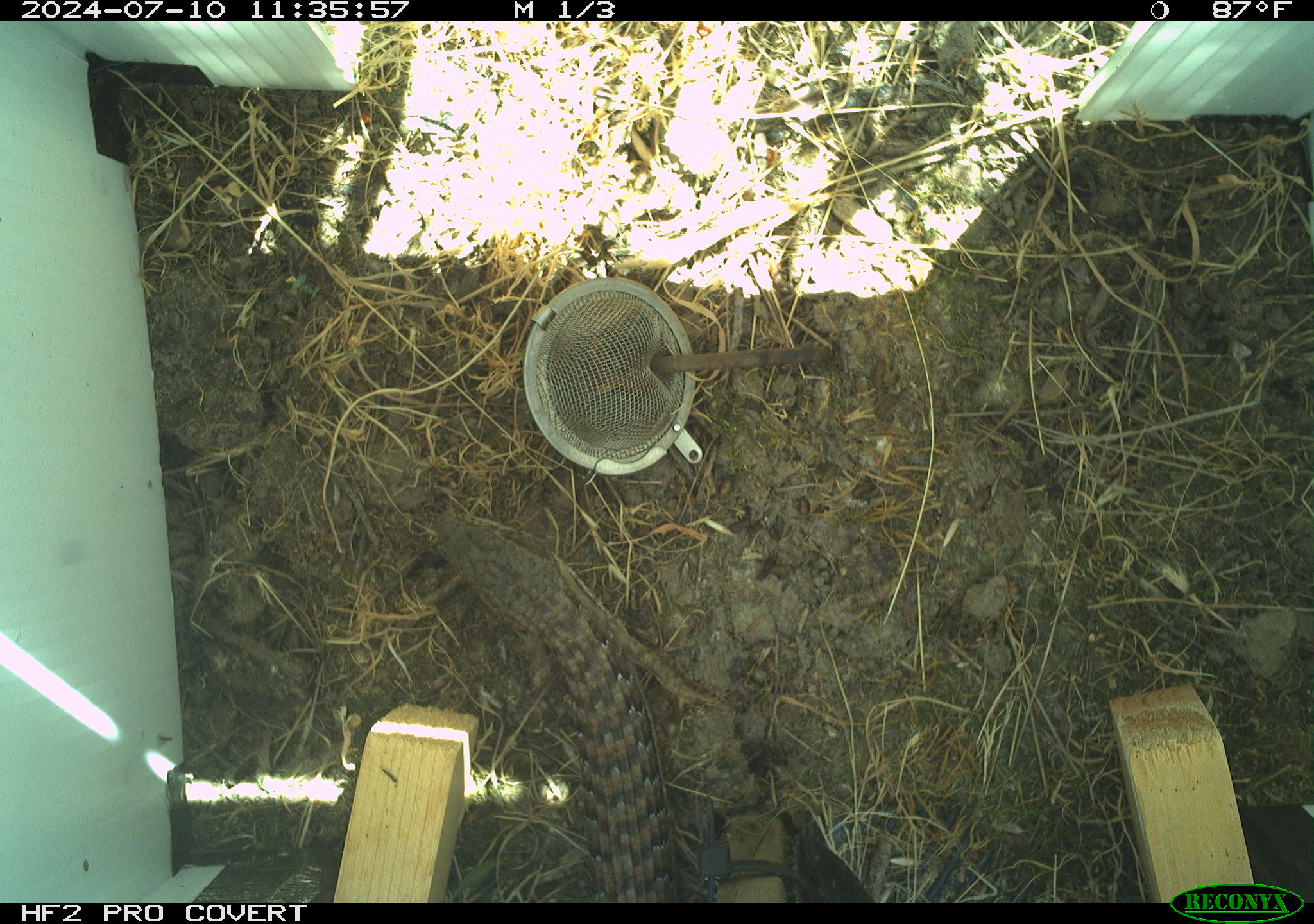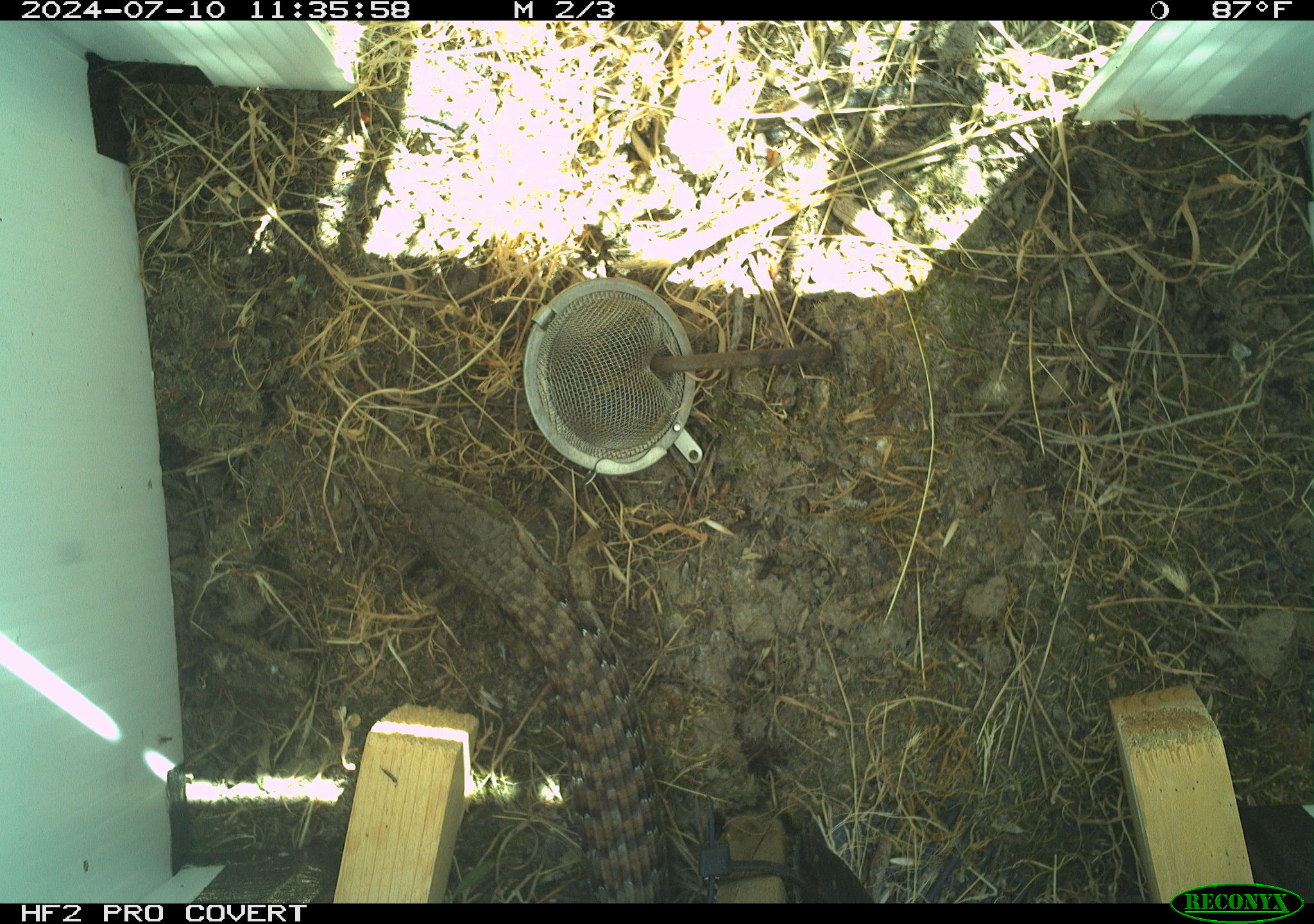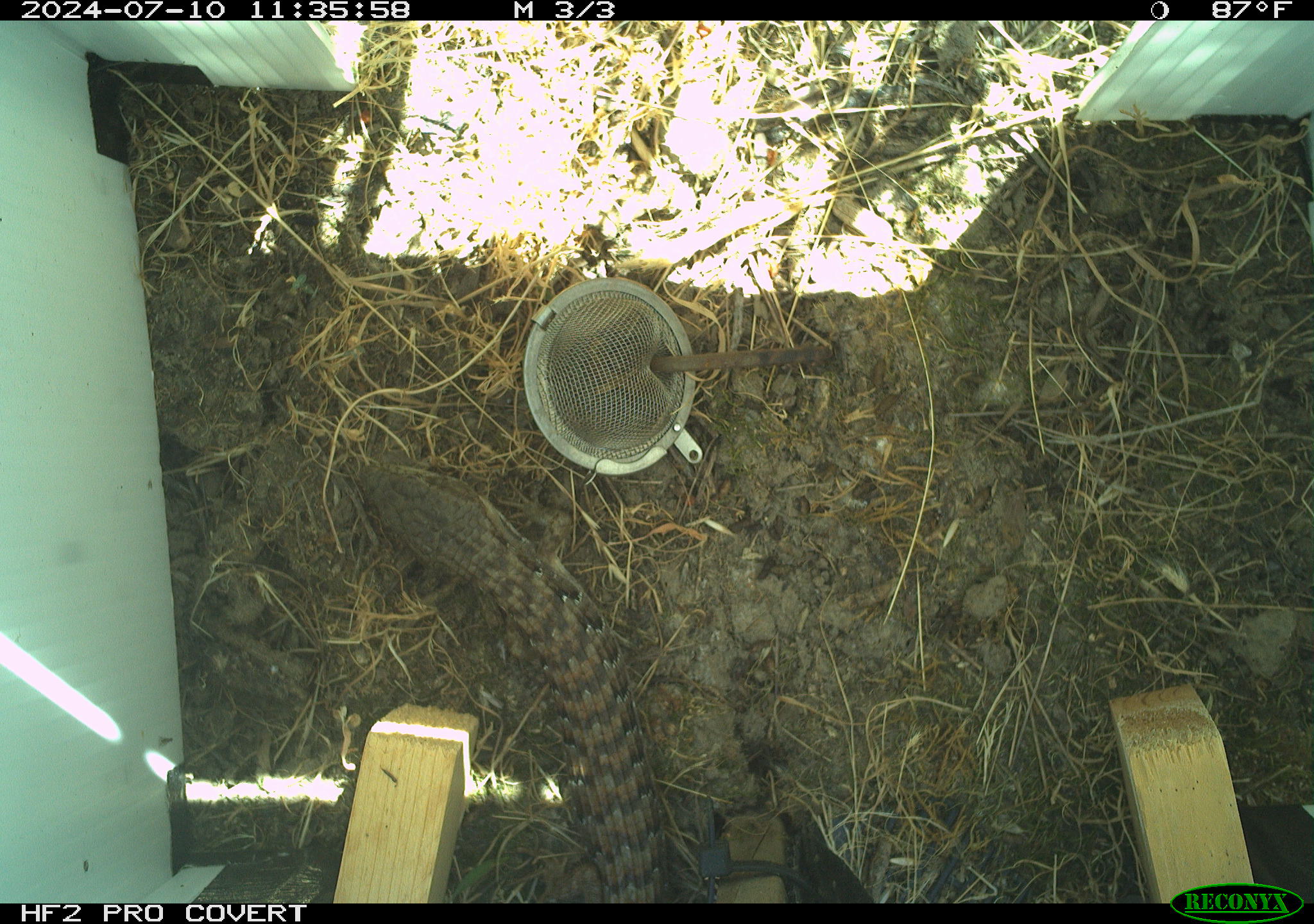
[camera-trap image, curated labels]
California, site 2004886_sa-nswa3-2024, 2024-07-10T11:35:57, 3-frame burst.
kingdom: Animalia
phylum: Chordata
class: Reptilia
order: Squamata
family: Anguidae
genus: Elgaria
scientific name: Elgaria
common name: alligator lizards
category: elgaria species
Elgaria species (alligator lizards) (Elgaria).